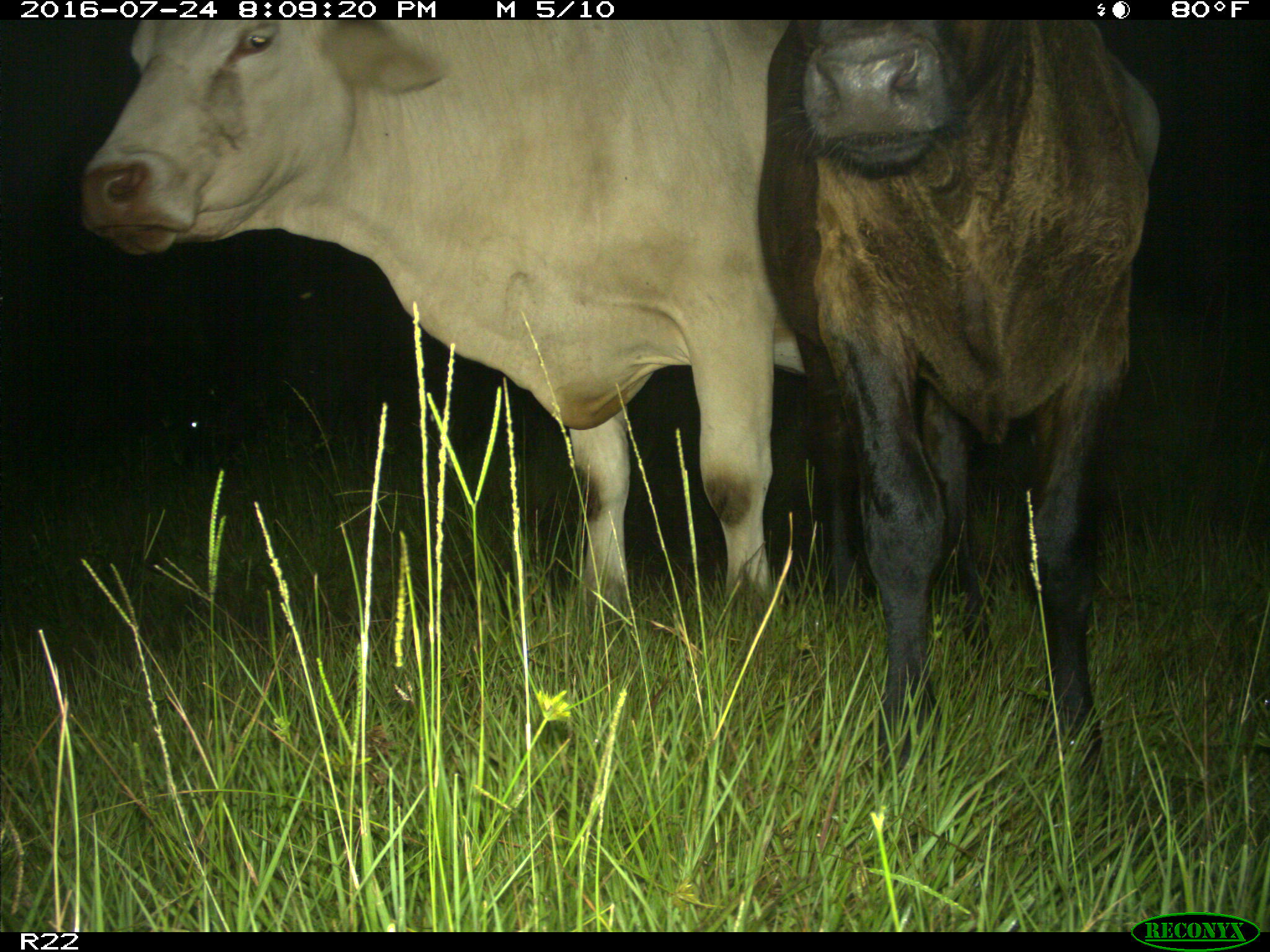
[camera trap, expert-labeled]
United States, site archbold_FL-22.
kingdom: Animalia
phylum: Chordata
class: Mammalia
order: Artiodactyla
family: Bovidae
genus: Bos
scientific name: Bos taurus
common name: domestic cow